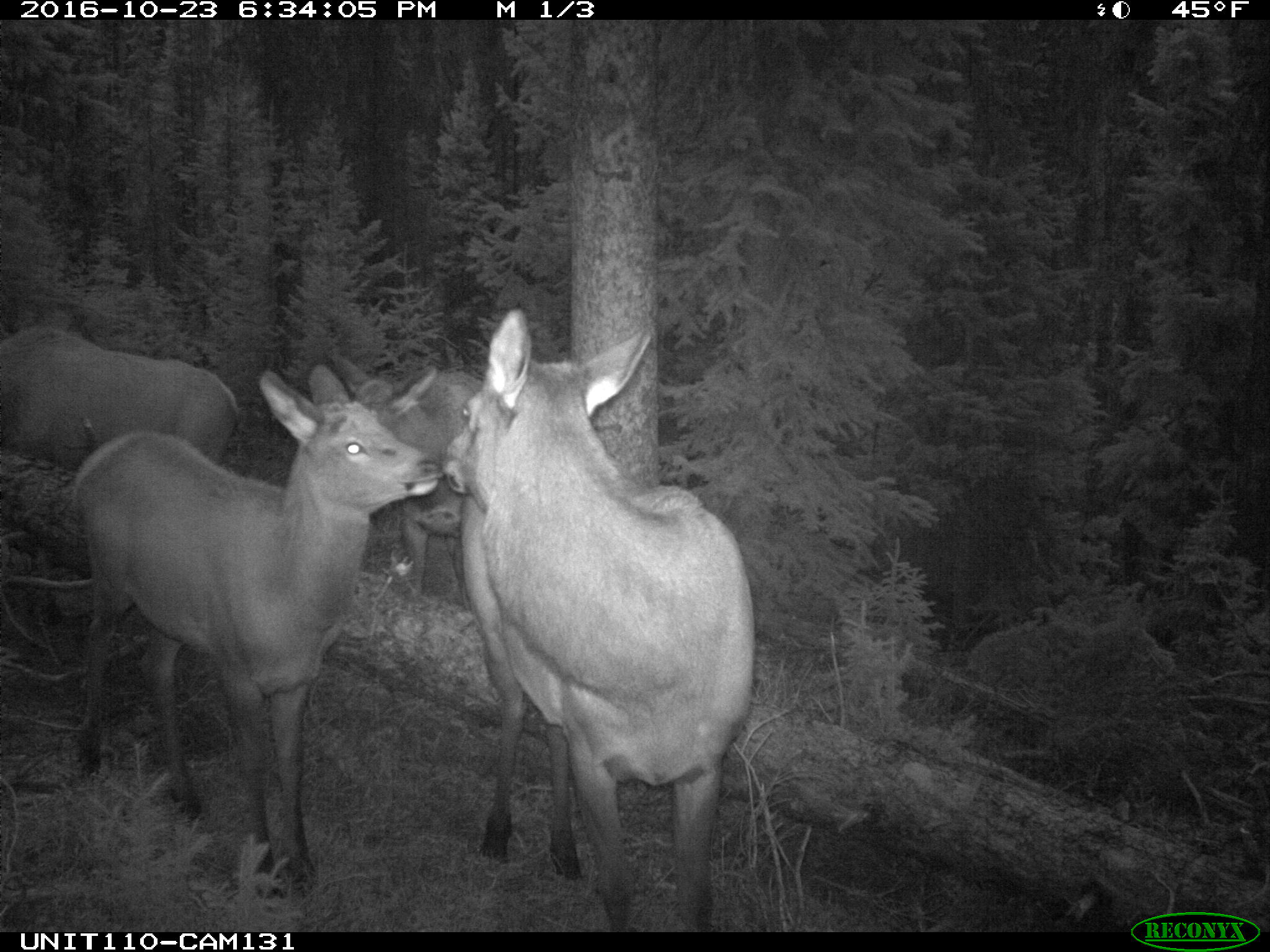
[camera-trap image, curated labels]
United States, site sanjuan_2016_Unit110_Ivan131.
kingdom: Animalia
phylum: Chordata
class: Mammalia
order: Artiodactyla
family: Cervidae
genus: Cervus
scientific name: Cervus elaphus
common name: red deer